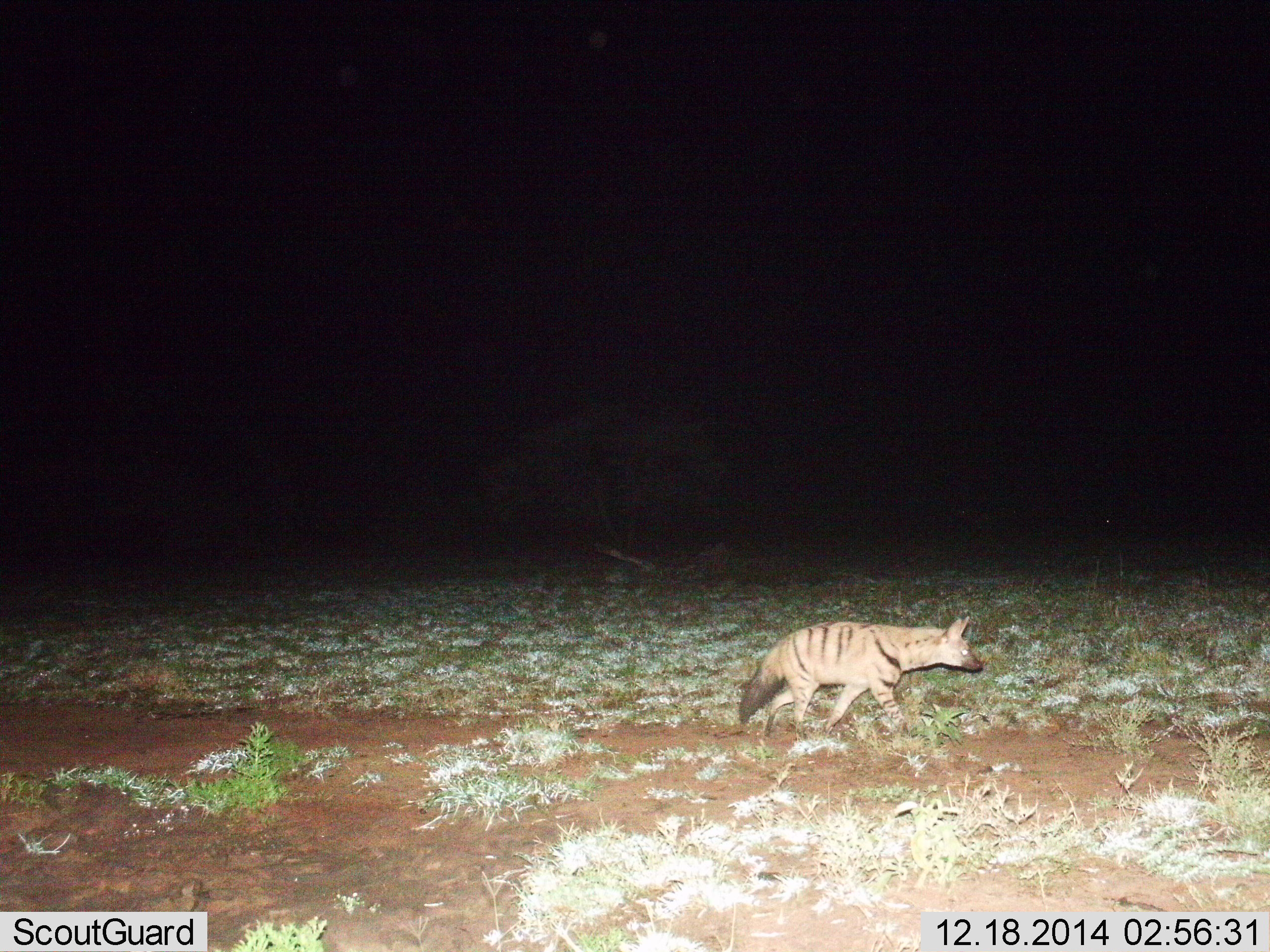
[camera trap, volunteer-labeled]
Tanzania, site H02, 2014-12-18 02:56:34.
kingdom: Animalia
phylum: Chordata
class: Mammalia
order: Carnivora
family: Hyaenidae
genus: Proteles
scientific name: Proteles cristatus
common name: aardwolf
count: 1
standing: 0%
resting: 0%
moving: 100%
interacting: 0%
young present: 0%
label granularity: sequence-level